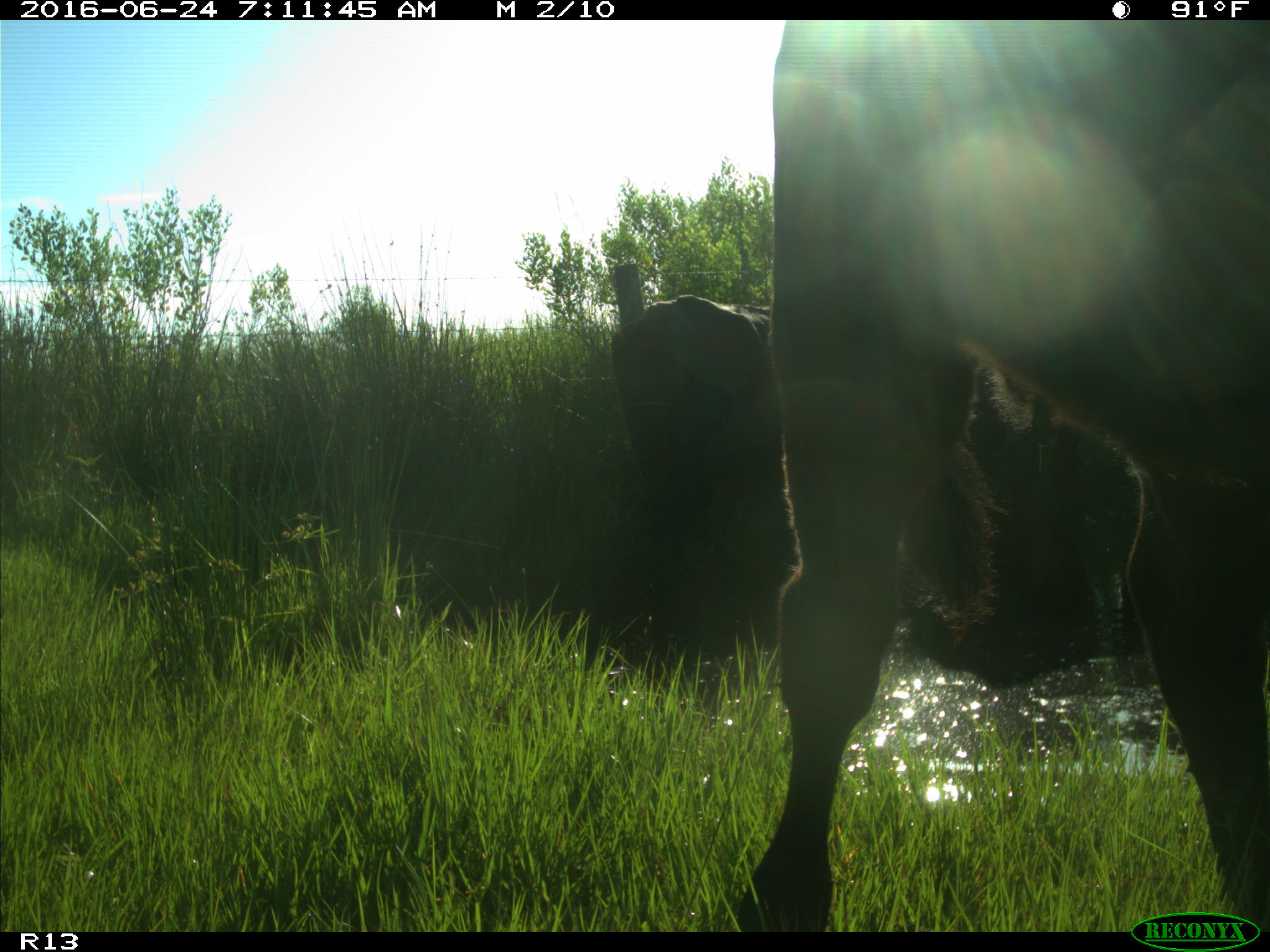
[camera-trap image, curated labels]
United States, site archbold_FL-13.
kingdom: Animalia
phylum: Chordata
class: Mammalia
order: Artiodactyla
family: Bovidae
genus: Bos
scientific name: Bos taurus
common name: domestic cow